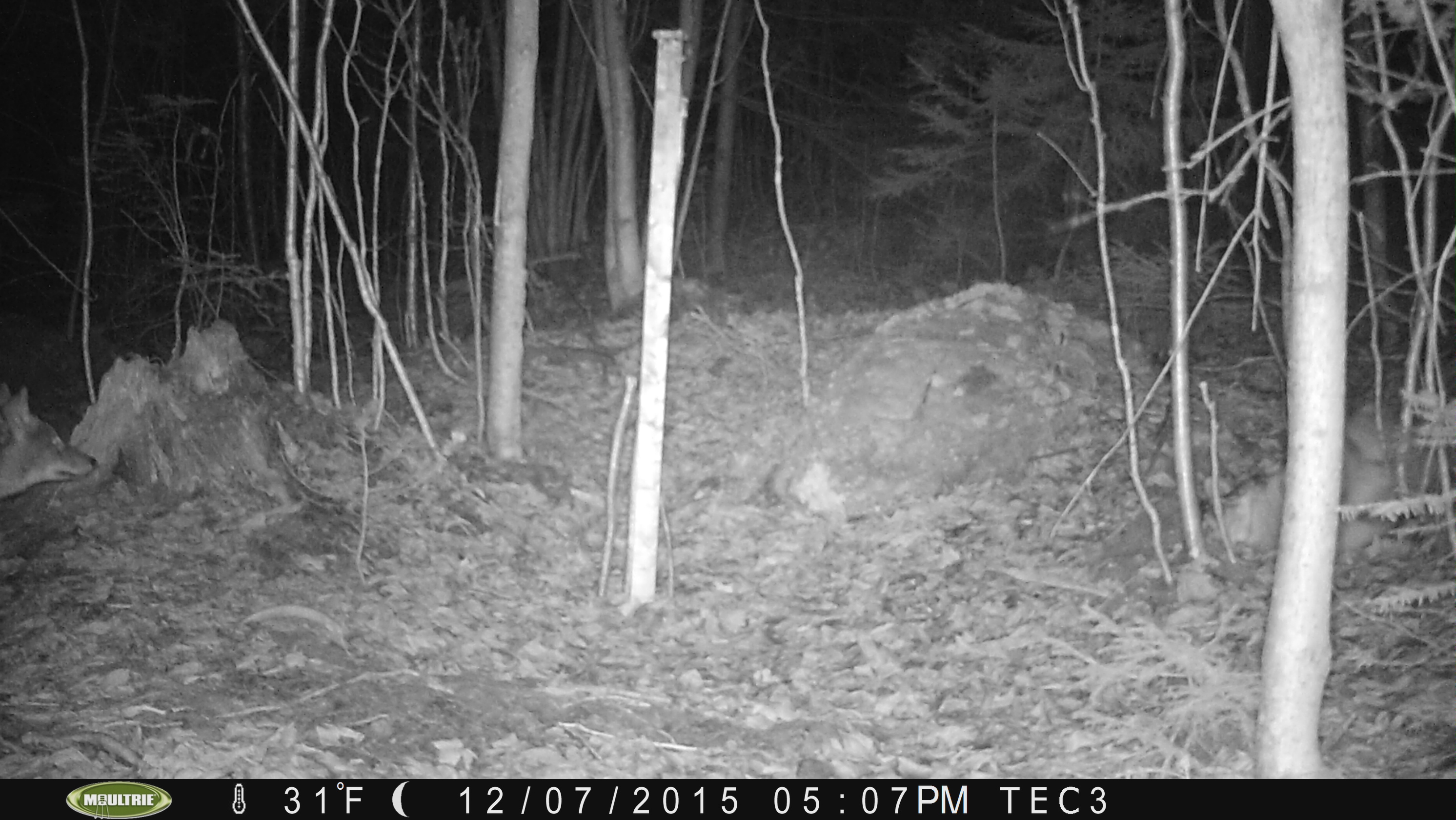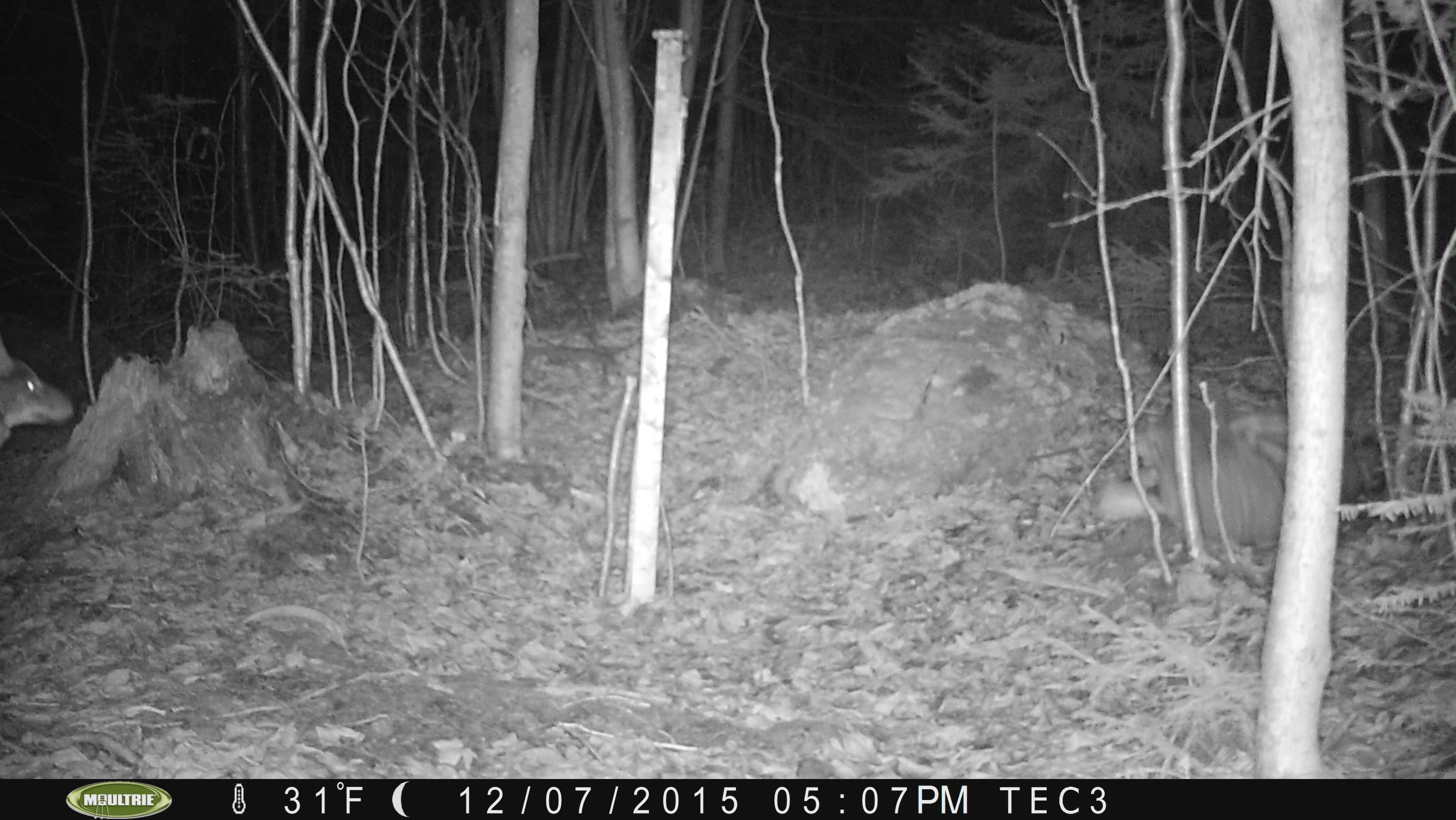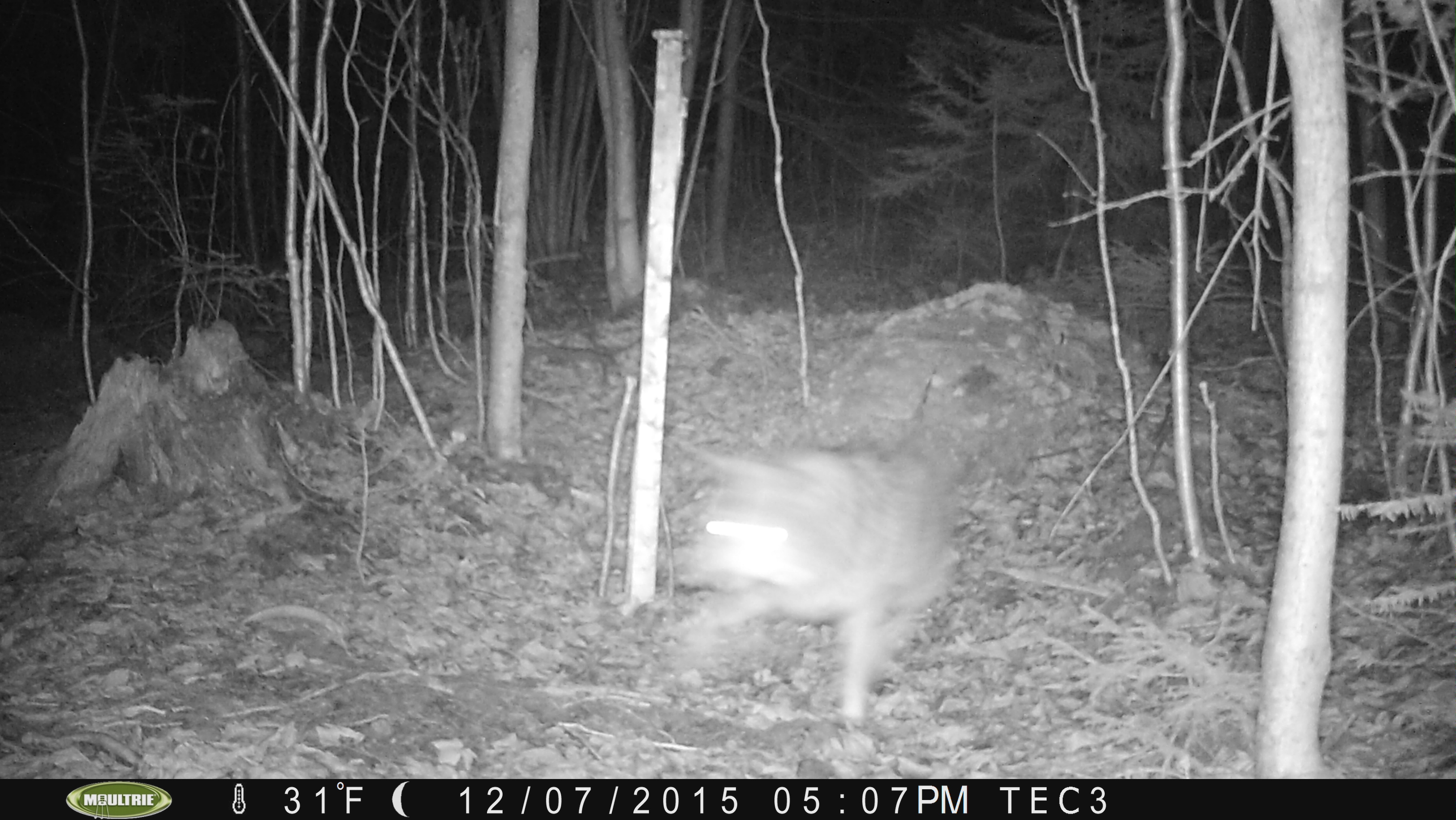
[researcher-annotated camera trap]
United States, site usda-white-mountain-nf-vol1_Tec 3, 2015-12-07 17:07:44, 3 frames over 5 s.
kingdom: Animalia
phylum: Chordata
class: Mammalia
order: Carnivora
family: Canidae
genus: Canis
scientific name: Canis latrans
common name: coyote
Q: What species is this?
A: Coyote (Canis latrans).